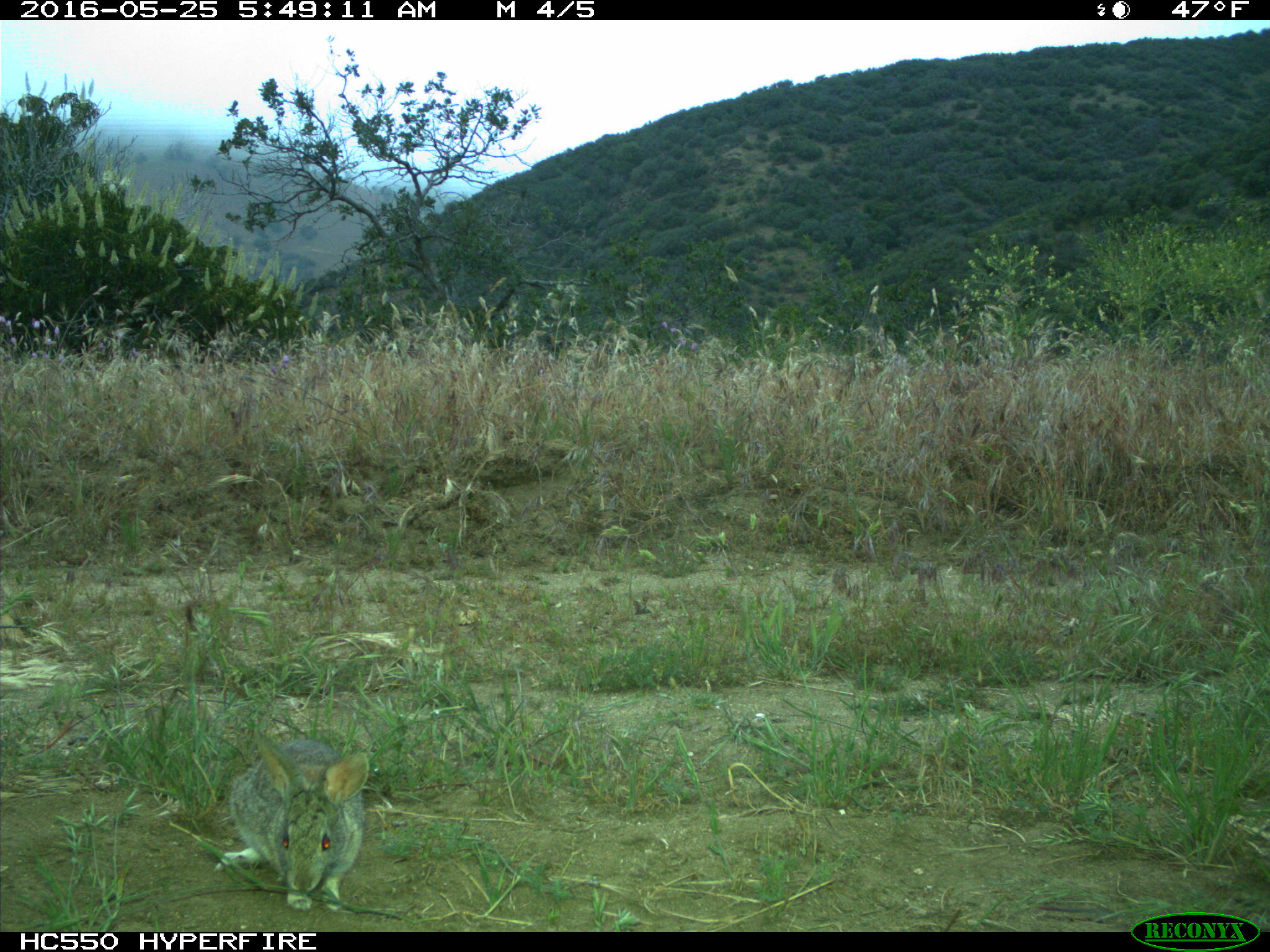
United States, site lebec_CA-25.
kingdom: Animalia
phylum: Chordata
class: Mammalia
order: Lagomorpha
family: Leporidae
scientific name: Leporidae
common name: rabbits and hares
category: unidentified rabbit